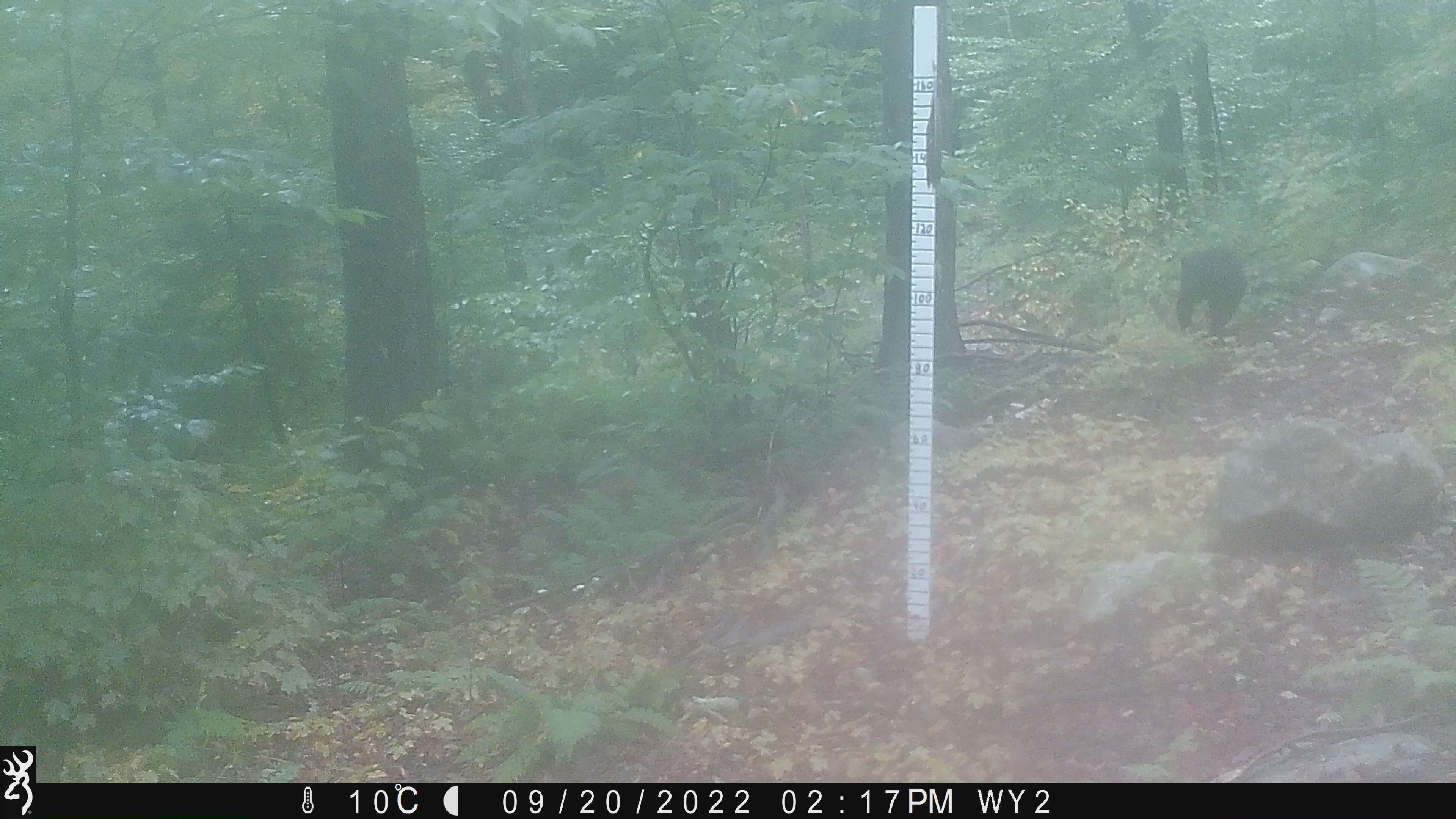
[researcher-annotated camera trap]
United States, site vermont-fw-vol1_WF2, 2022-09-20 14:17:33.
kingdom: Animalia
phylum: Chordata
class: Mammalia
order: Carnivora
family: Ursidae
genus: Ursus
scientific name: Ursus americanus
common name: black bear